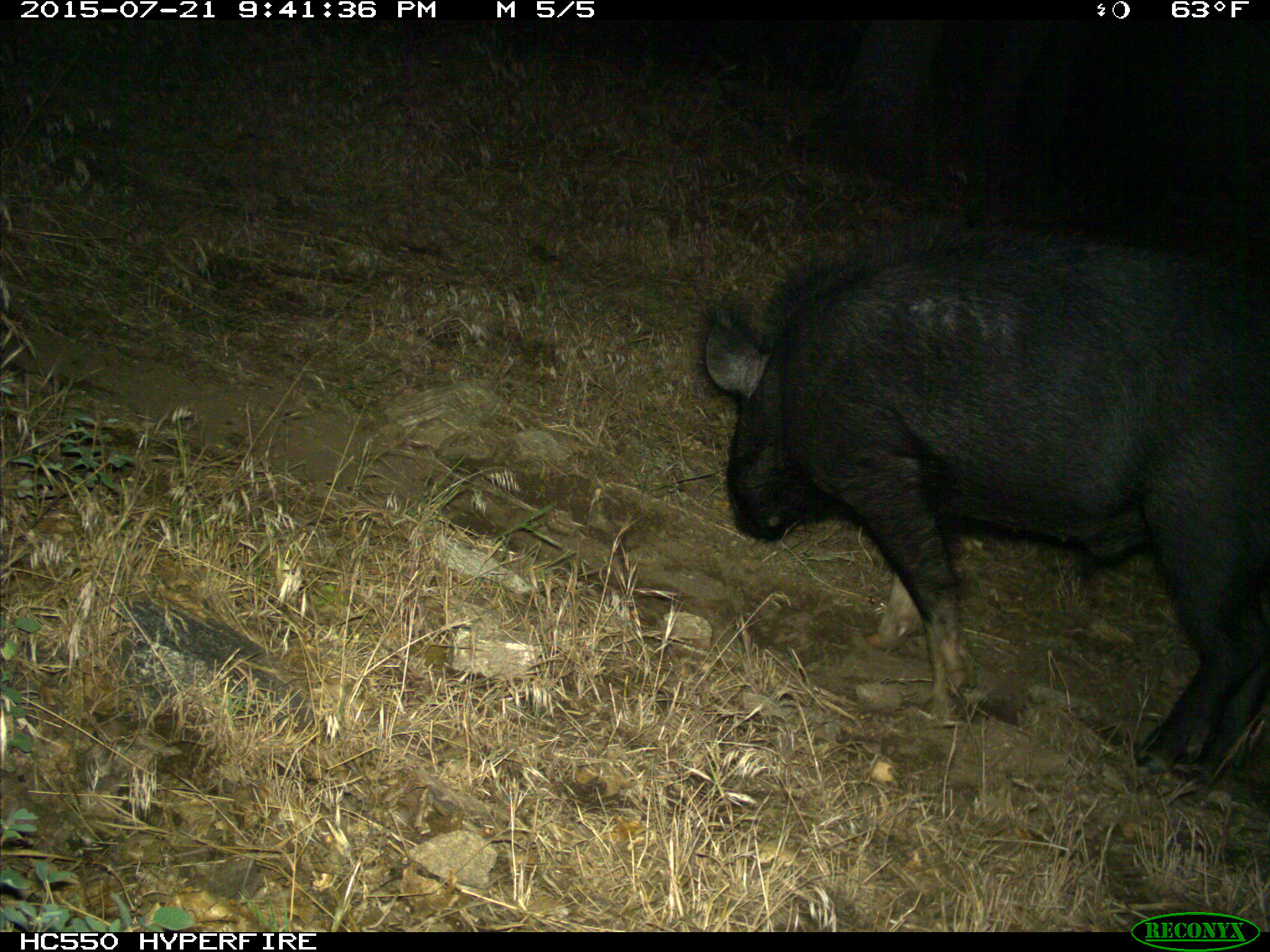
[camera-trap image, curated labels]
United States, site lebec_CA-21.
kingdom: Animalia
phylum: Chordata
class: Mammalia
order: Artiodactyla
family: Suidae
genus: Sus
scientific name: Sus scrofa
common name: wild boar